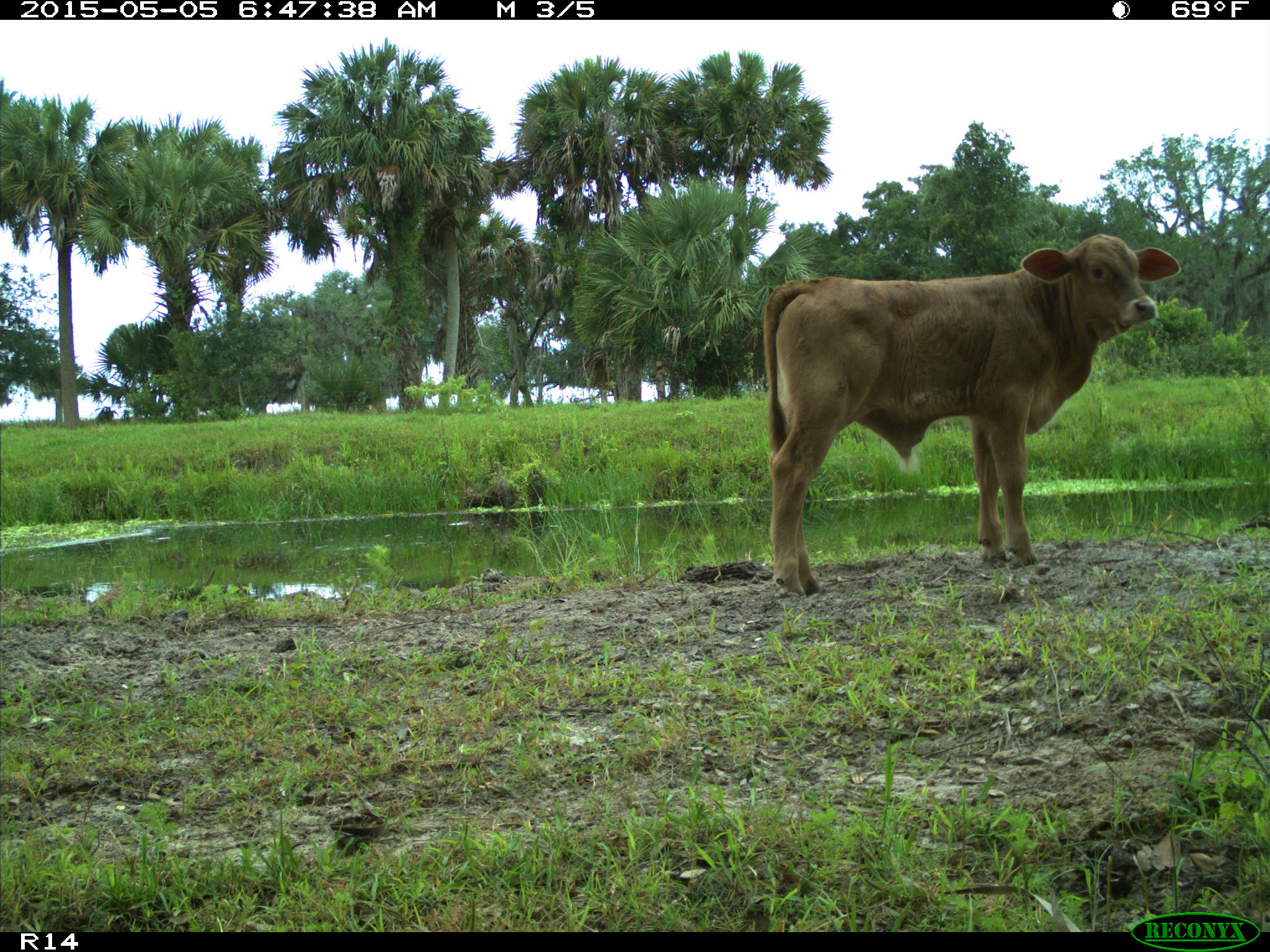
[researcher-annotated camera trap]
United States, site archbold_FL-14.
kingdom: Animalia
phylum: Chordata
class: Mammalia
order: Artiodactyla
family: Bovidae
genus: Bos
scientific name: Bos taurus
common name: domestic cow